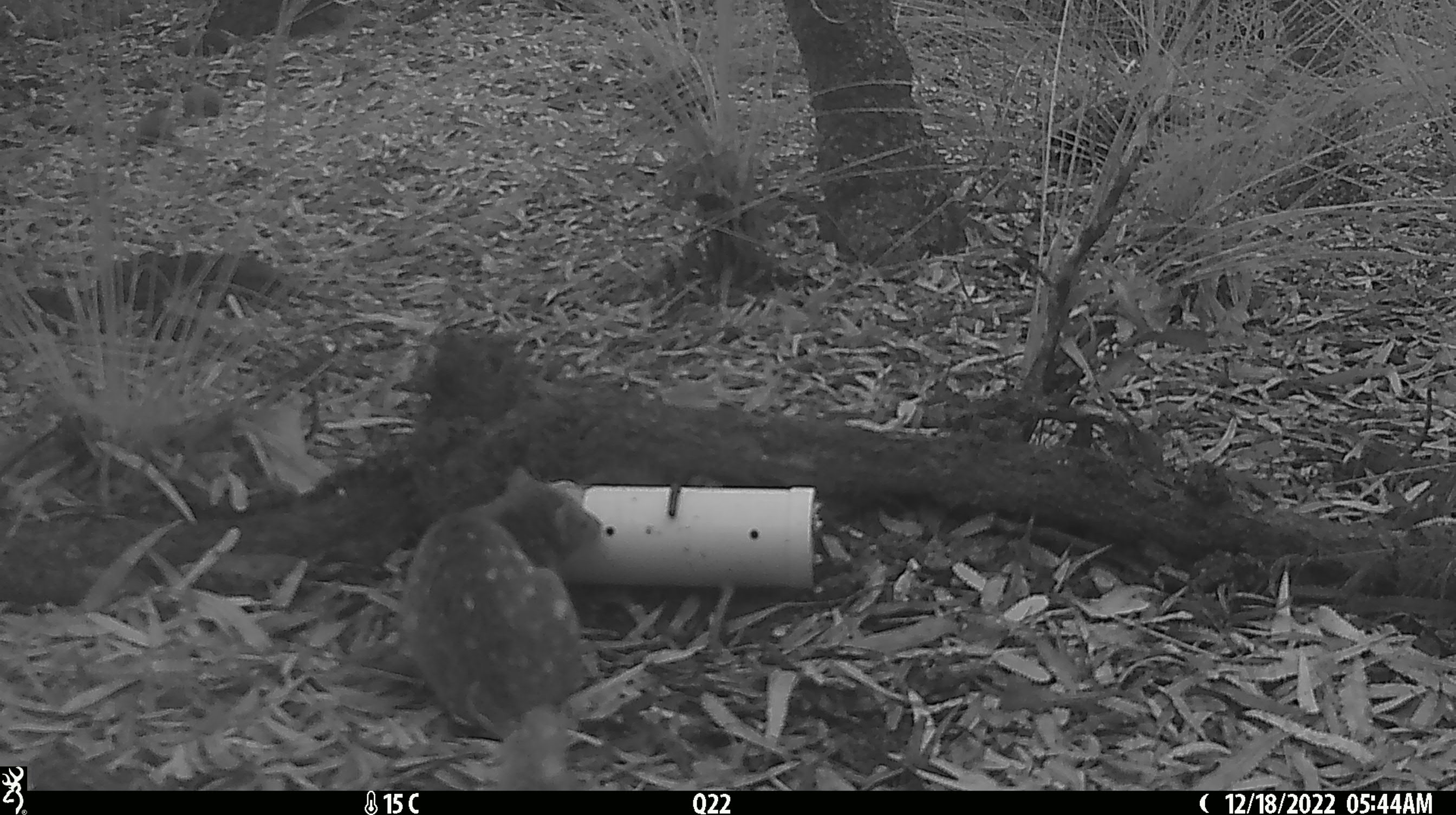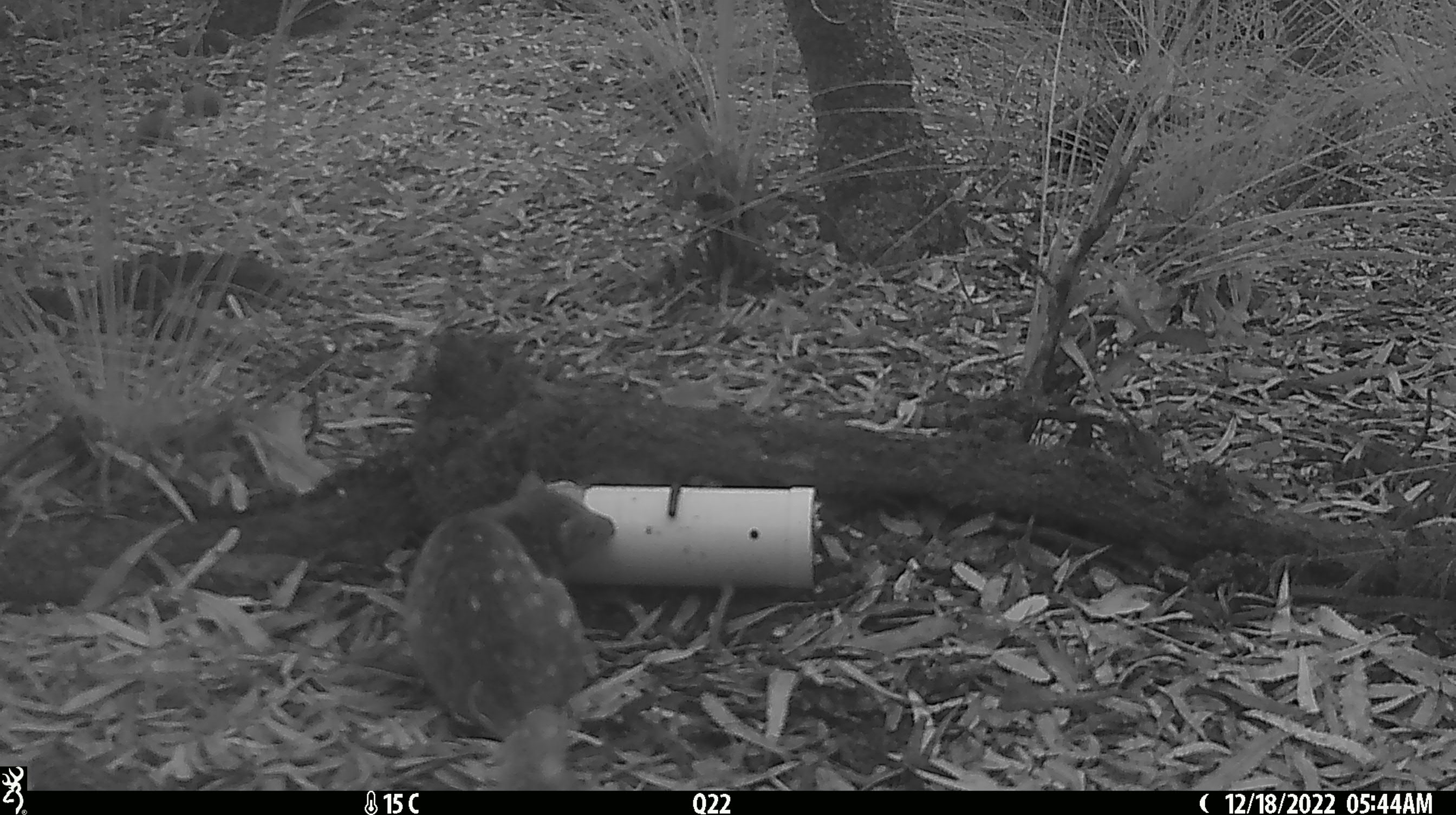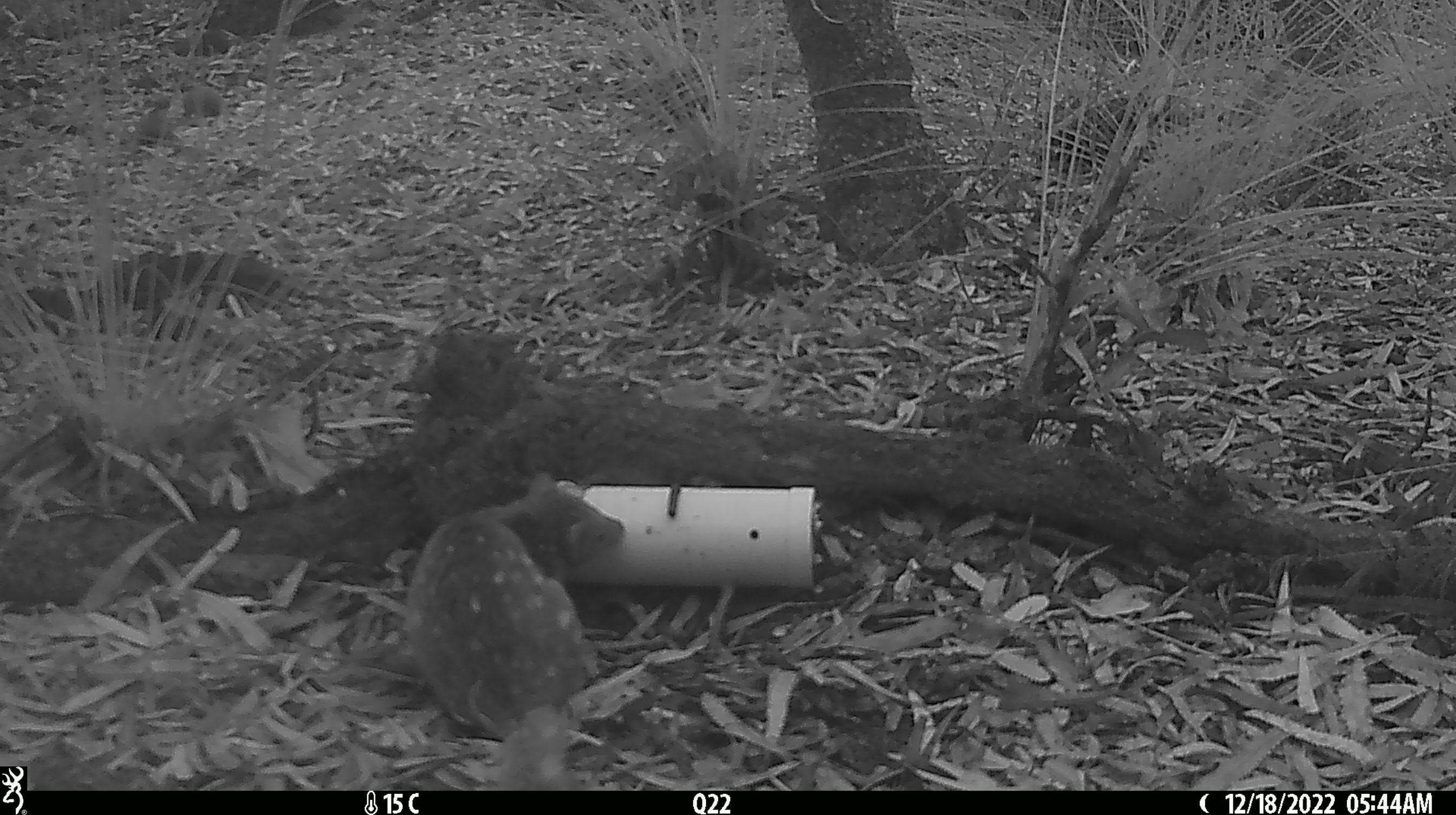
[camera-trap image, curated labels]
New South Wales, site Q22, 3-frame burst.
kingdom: Animalia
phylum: Chordata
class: Mammalia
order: Dasyuromorphia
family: Dasyuridae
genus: Dasyurus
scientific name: Dasyurus maculatus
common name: spotted-tailed quoll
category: quoll